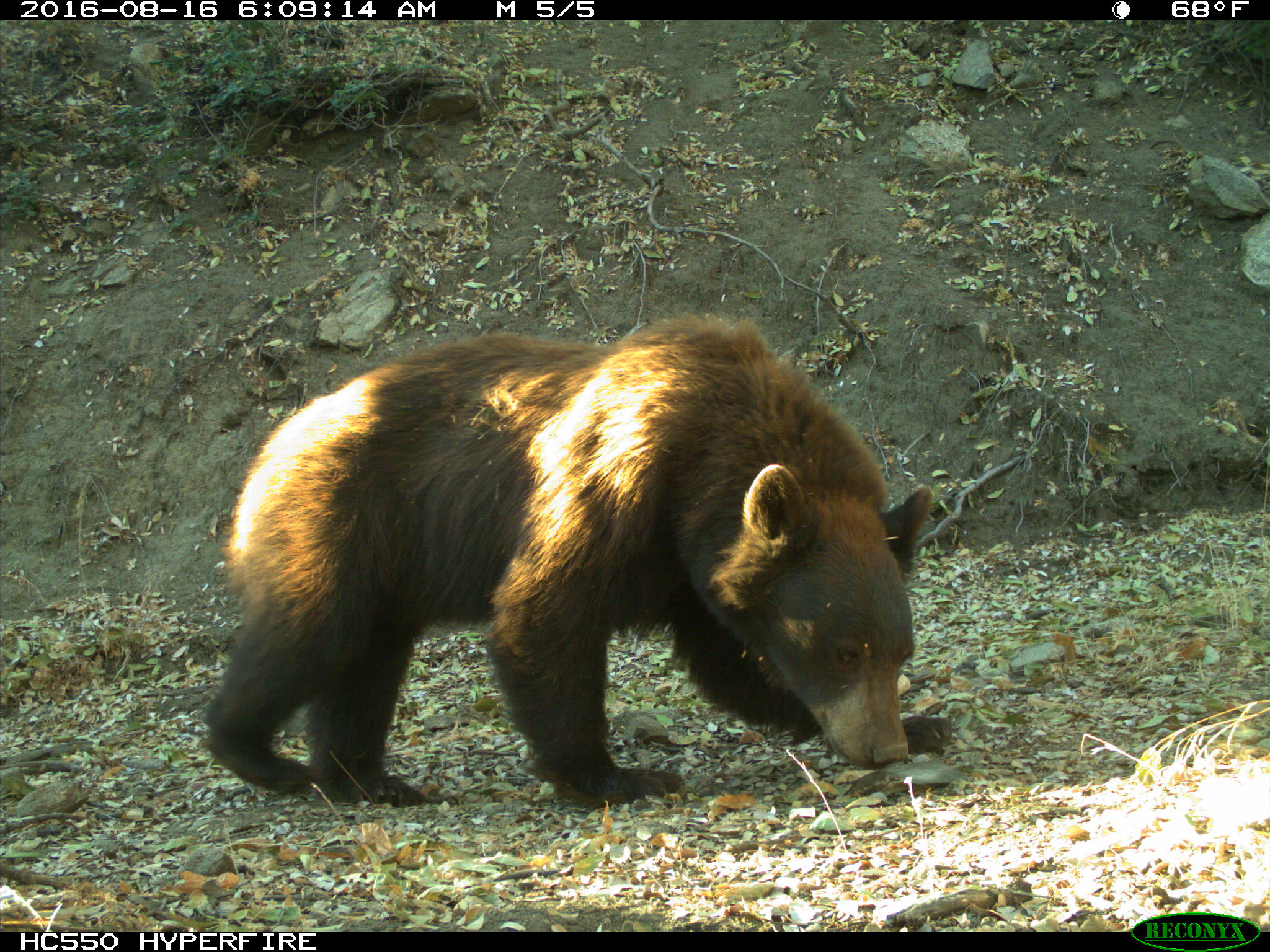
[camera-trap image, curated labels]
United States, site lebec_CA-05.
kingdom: Animalia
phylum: Chordata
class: Mammalia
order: Carnivora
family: Ursidae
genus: Ursus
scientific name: Ursus americanus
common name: american black bear